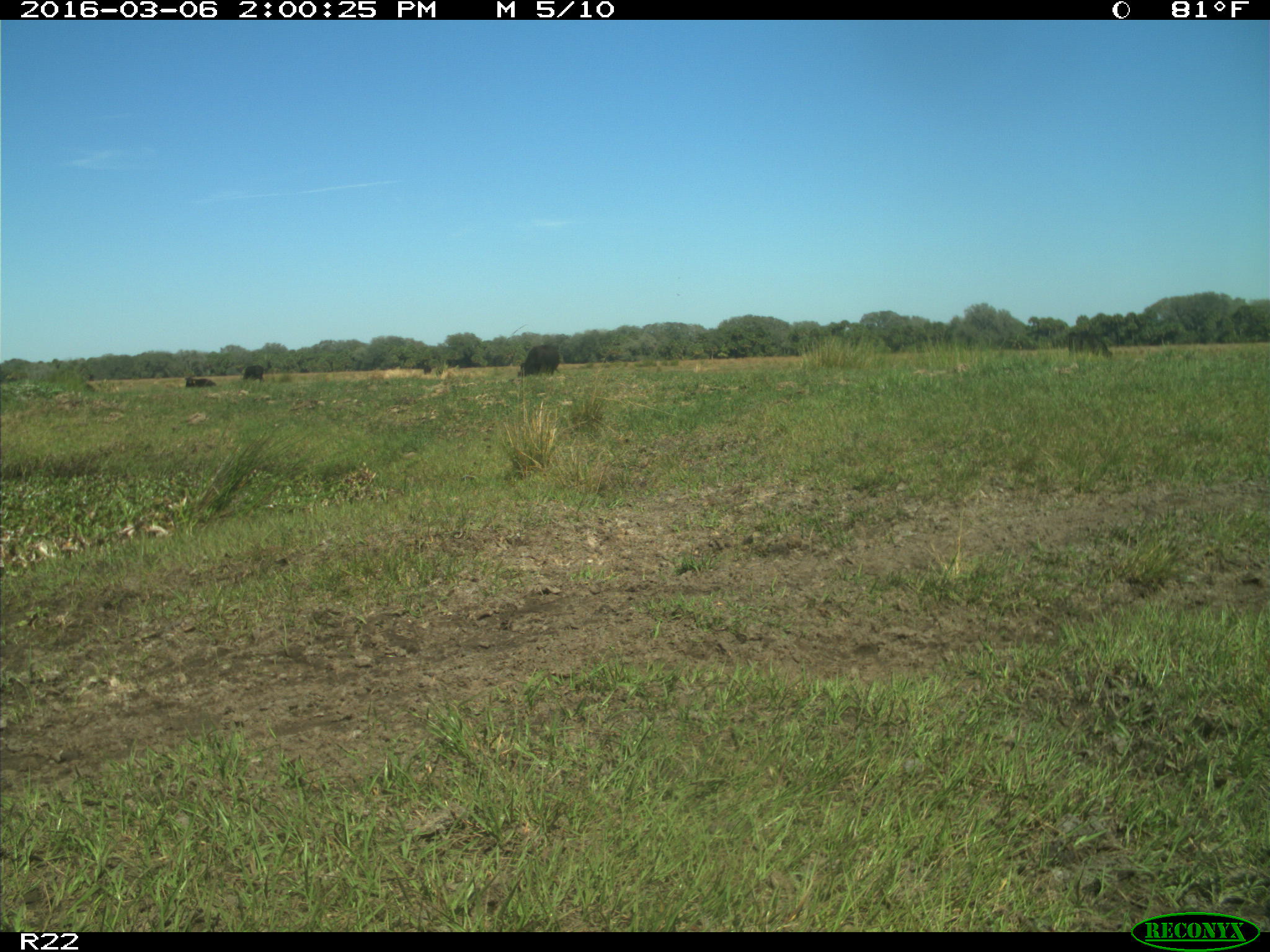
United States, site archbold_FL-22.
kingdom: Animalia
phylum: Chordata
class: Mammalia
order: Artiodactyla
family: Bovidae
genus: Bos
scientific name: Bos taurus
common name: domestic cow